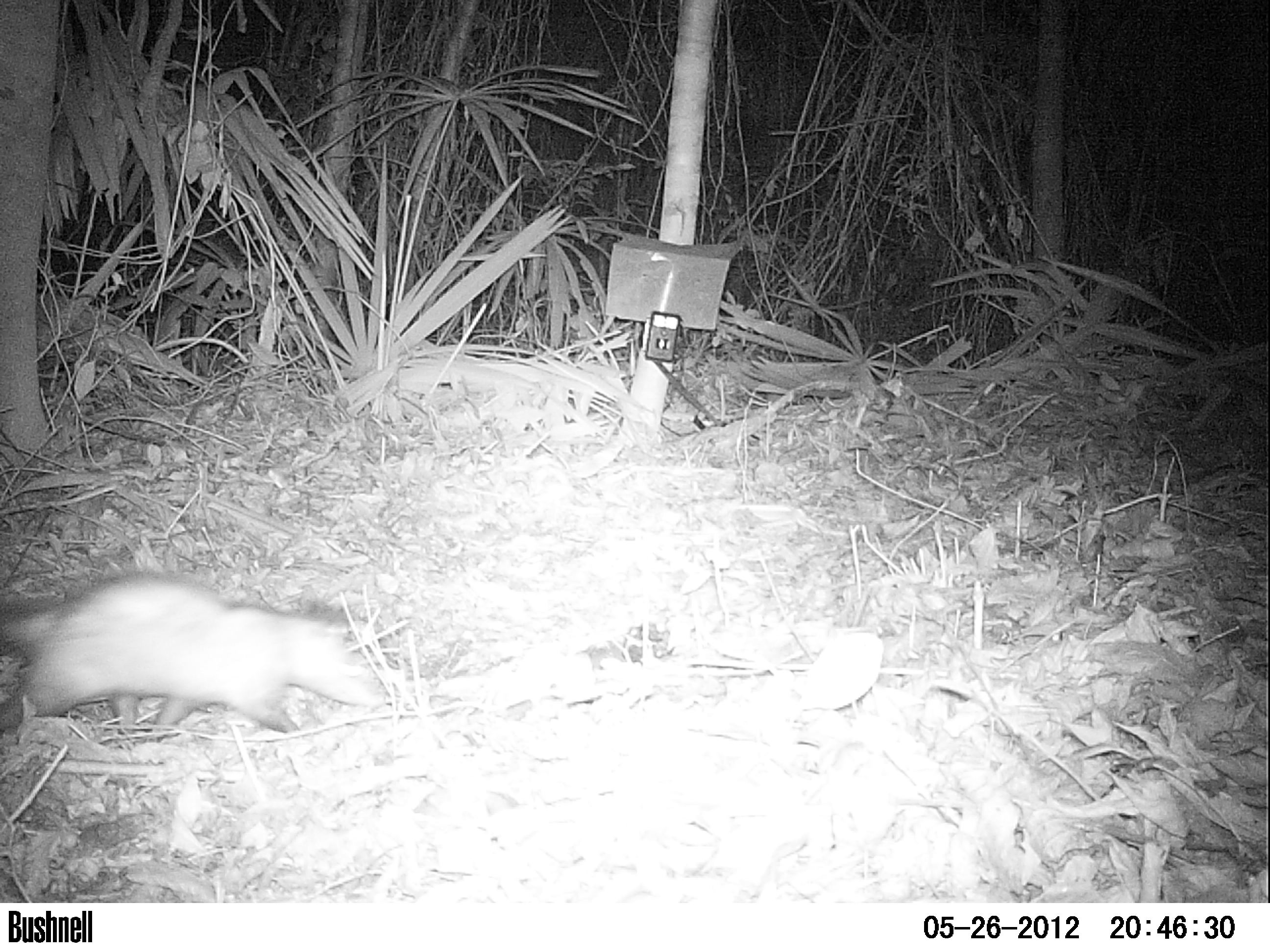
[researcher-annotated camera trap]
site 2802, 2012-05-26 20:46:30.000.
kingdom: Animalia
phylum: Chordata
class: Mammalia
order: Didelphimorphia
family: Didelphidae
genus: Didelphis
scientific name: Didelphis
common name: american opossums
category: didelphis sp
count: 1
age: adult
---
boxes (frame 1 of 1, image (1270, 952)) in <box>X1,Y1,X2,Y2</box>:
didelphis sp: <box>2,568,386,750</box>